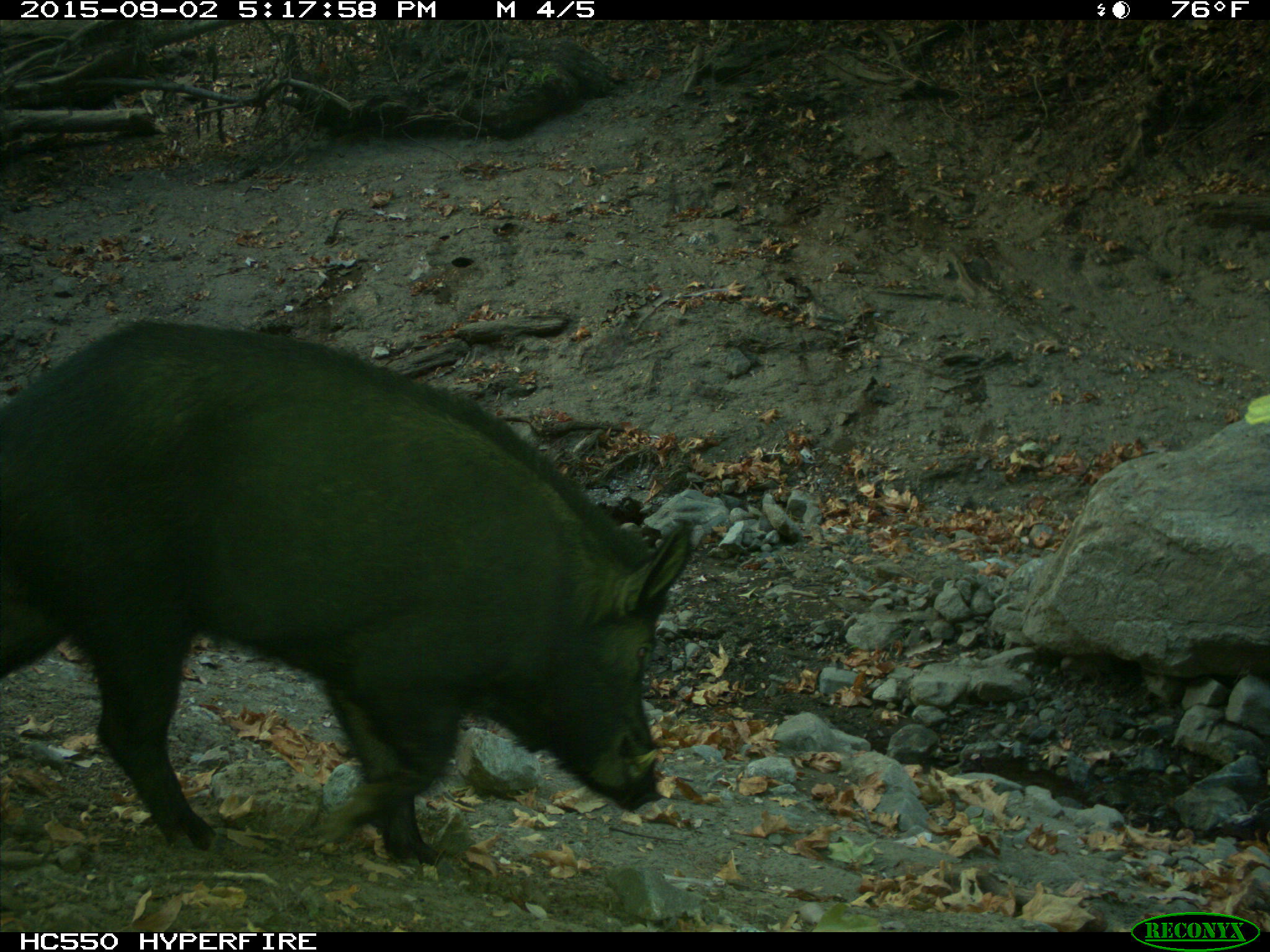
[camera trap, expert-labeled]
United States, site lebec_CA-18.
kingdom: Animalia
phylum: Chordata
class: Mammalia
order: Artiodactyla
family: Suidae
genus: Sus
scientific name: Sus scrofa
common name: wild boar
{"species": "Sus scrofa (wild boar)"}